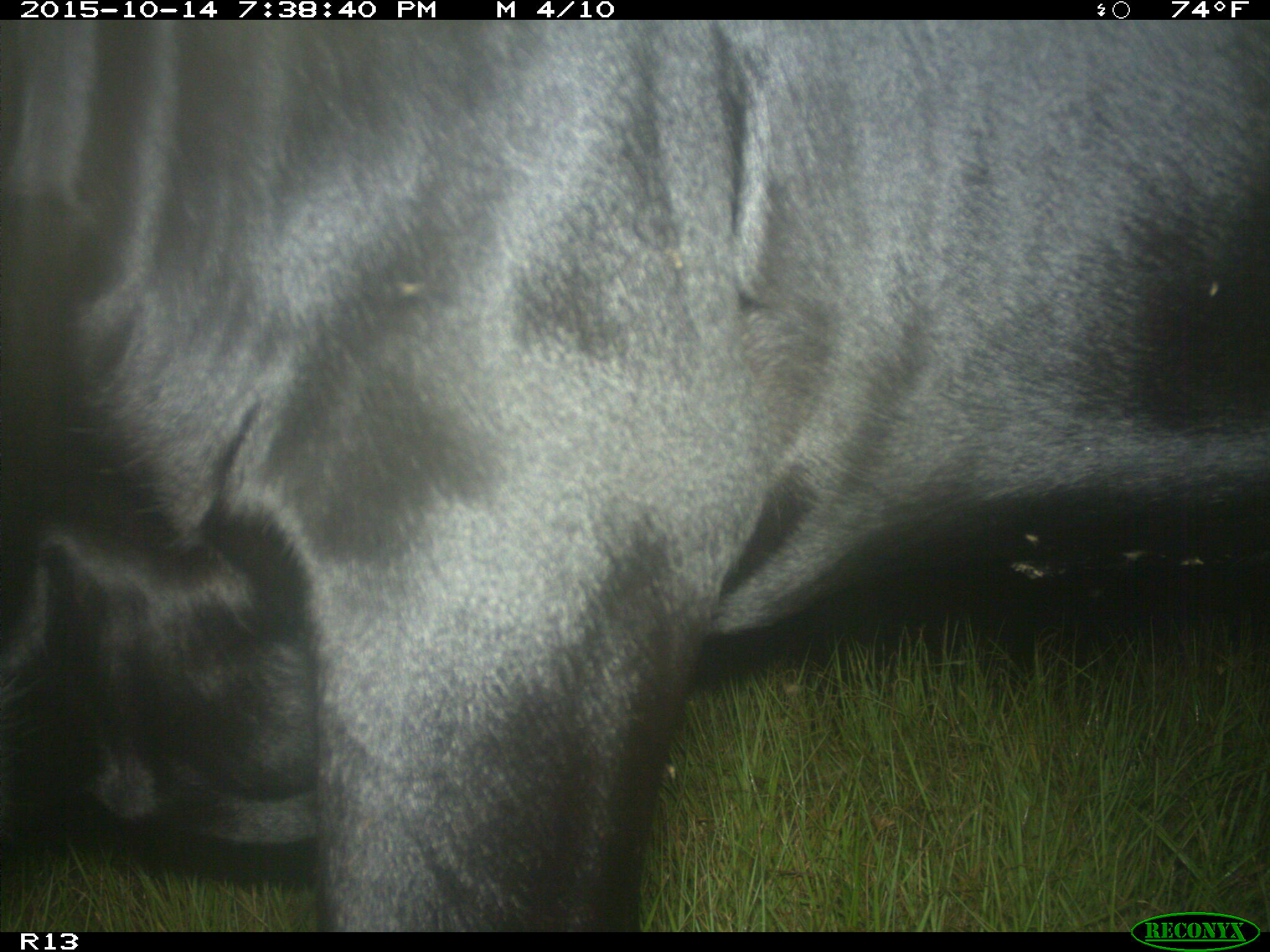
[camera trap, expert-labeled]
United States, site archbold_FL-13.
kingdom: Animalia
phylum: Chordata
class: Mammalia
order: Artiodactyla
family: Bovidae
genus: Bos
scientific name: Bos taurus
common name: domestic cow